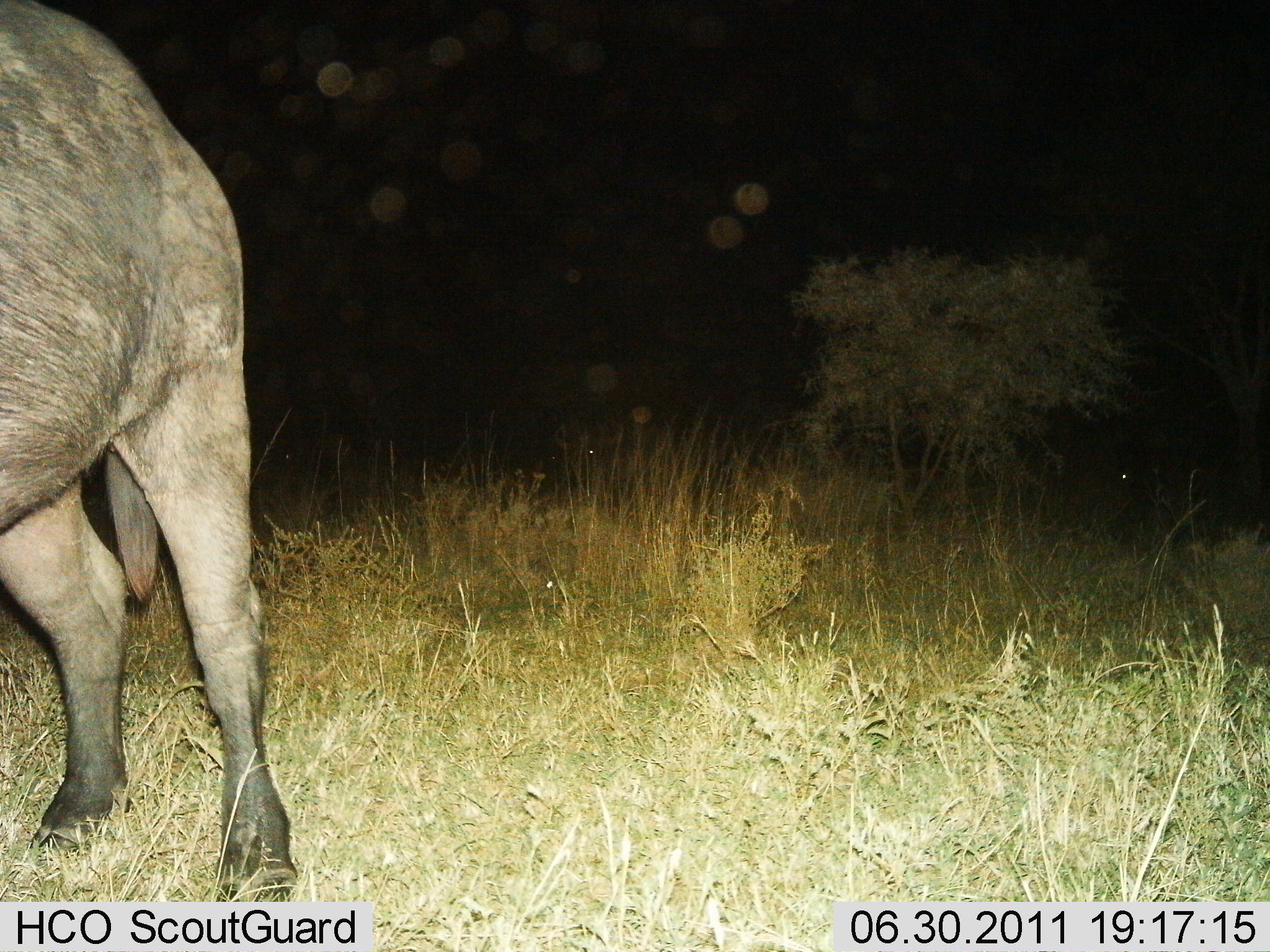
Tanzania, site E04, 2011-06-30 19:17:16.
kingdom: Animalia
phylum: Chordata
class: Mammalia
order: Artiodactyla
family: Bovidae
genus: Syncerus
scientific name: Syncerus caffer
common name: cape buffalo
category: buffalo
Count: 1.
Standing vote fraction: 92%.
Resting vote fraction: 0%.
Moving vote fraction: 8%.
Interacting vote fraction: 0%.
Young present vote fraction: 0%.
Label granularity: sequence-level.